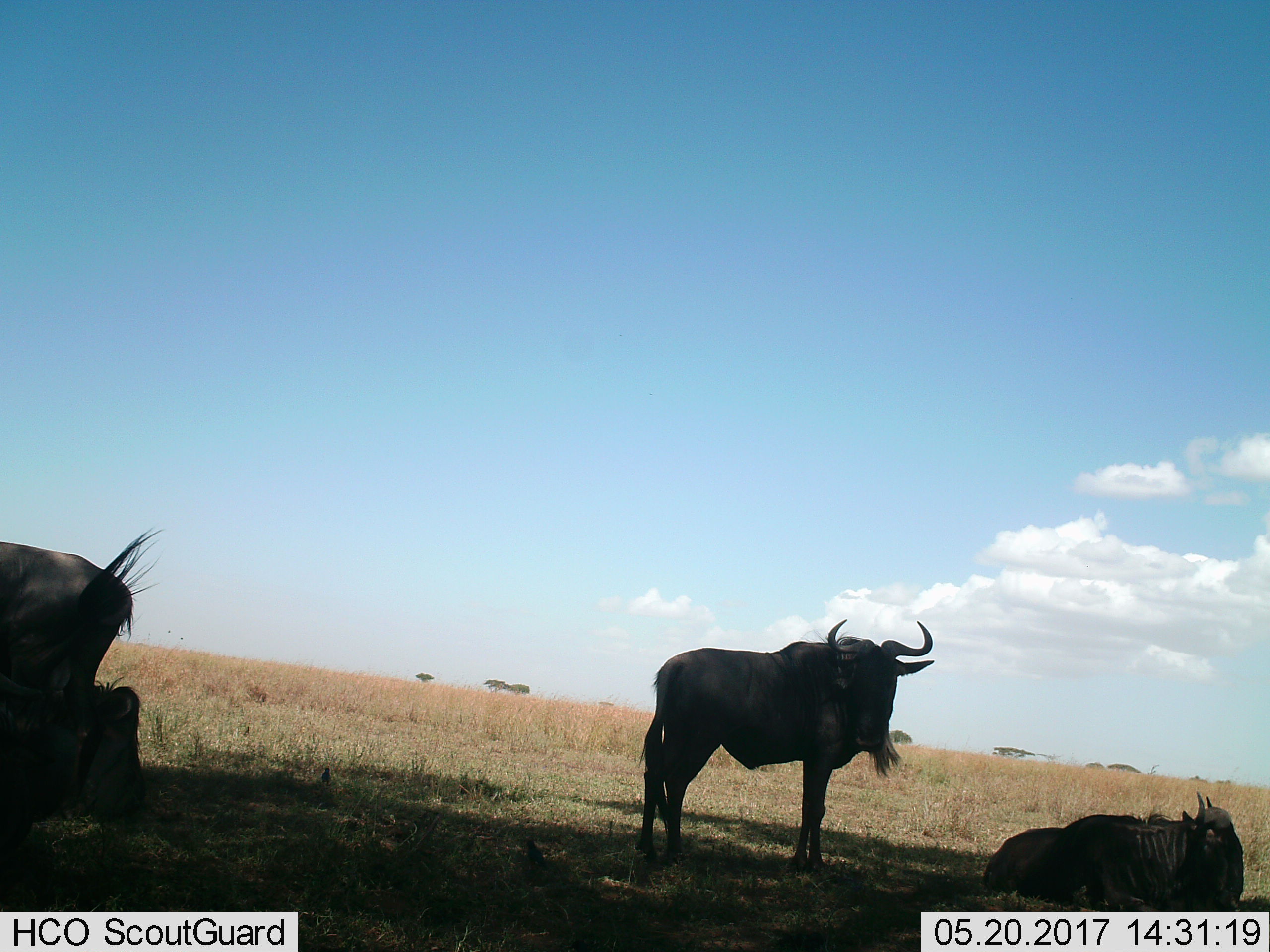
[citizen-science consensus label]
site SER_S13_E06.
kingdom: Animalia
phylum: Chordata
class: Mammalia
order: Artiodactyla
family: Bovidae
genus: Connochaetes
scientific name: Connochaetes taurinus taurinus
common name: blue wildebeest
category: wildebeestblue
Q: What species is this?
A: Wildebeestblue (blue wildebeest) (Connochaetes taurinus taurinus).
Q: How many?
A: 4.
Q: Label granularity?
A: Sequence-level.